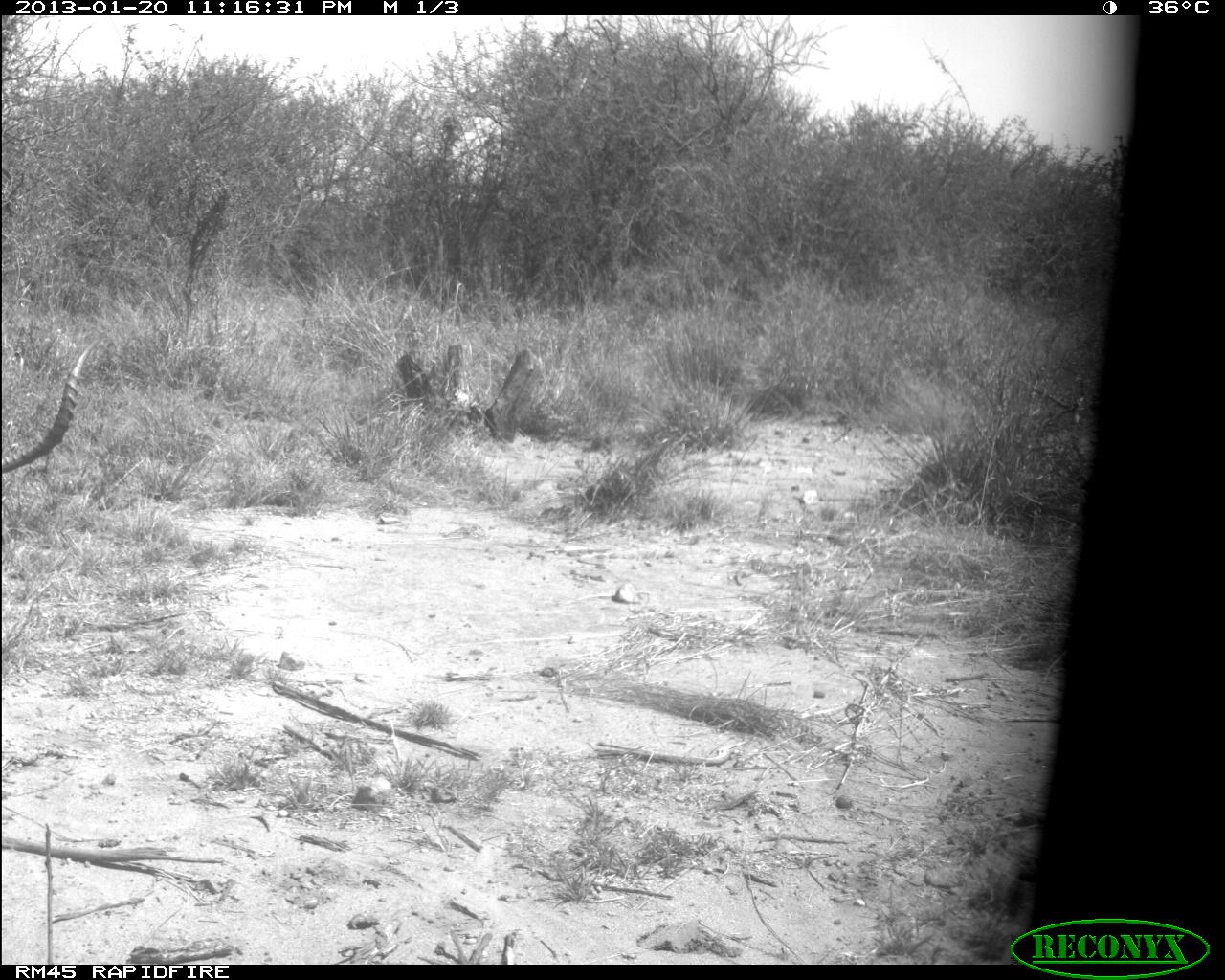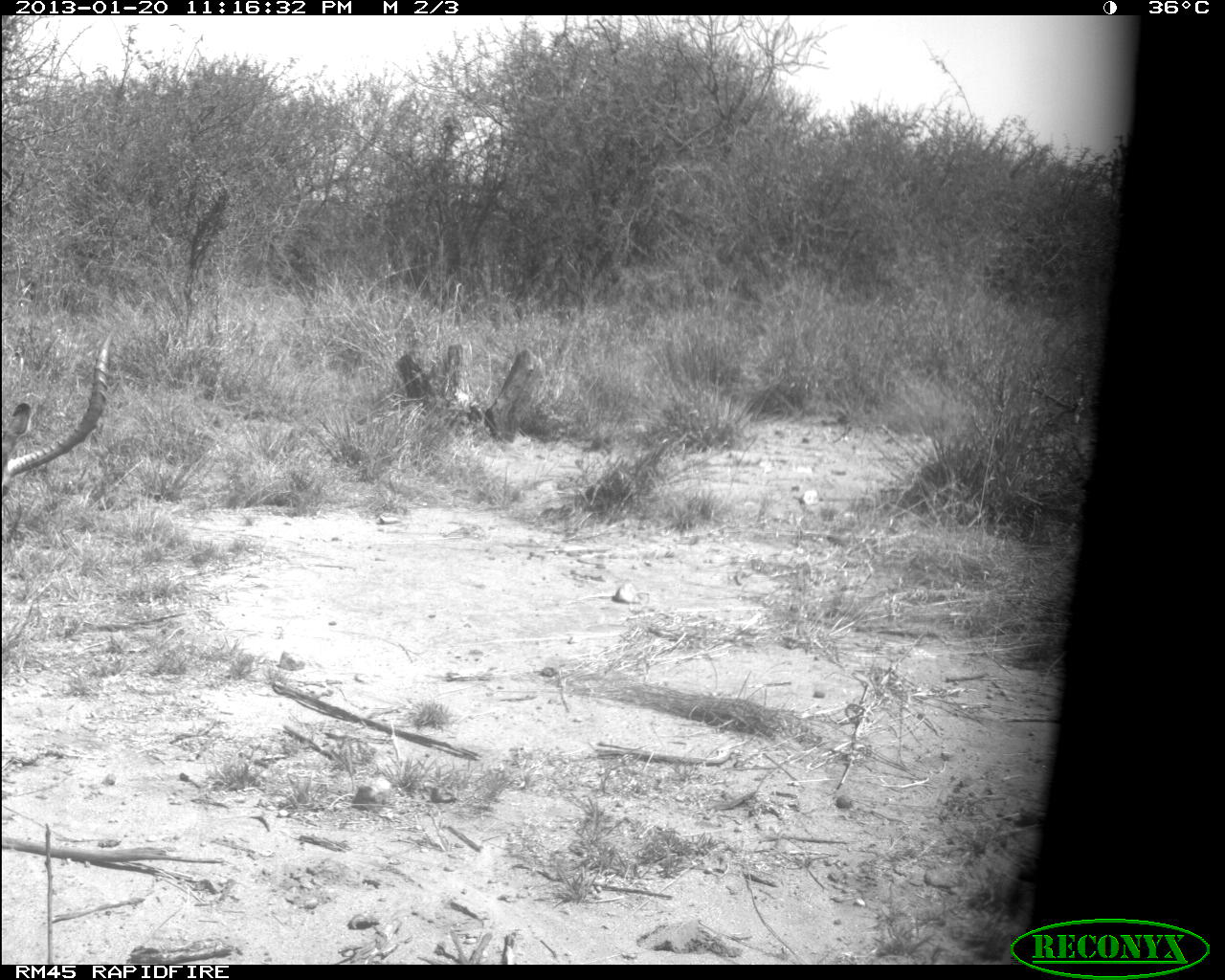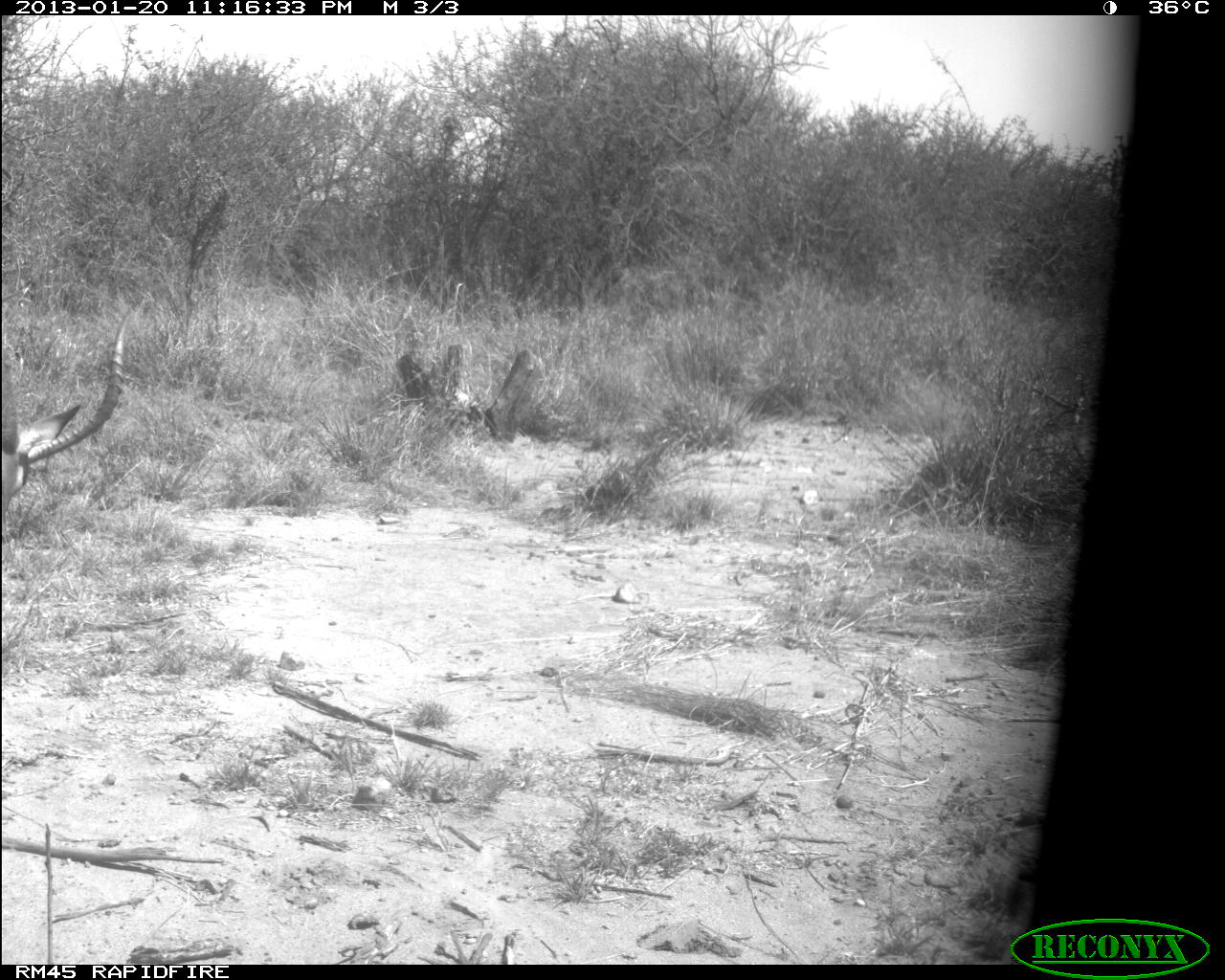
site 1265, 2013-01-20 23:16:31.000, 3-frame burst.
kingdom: Animalia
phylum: Chordata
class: Mammalia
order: Artiodactyla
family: Bovidae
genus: Aepyceros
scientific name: Aepyceros melampus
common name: impala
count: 1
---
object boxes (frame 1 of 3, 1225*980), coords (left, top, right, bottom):
aepyceros melampus: (2, 337, 103, 475)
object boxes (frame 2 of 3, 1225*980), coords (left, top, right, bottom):
aepyceros melampus: (0, 324, 117, 500)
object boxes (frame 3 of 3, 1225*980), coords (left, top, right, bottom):
aepyceros melampus: (2, 284, 131, 546)